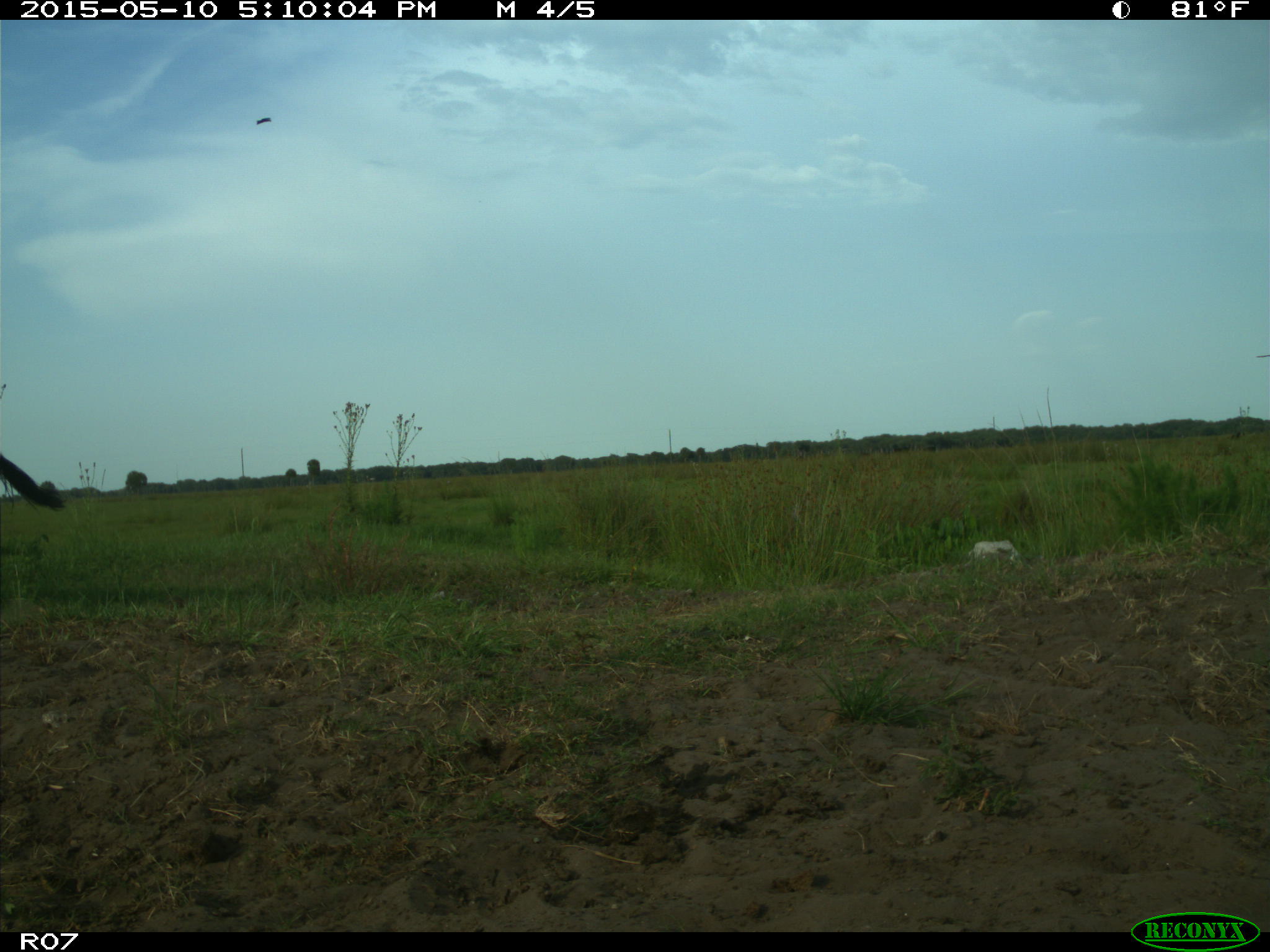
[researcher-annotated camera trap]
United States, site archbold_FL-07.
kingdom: Animalia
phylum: Chordata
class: Mammalia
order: Artiodactyla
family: Bovidae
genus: Bos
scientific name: Bos taurus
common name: domestic cow